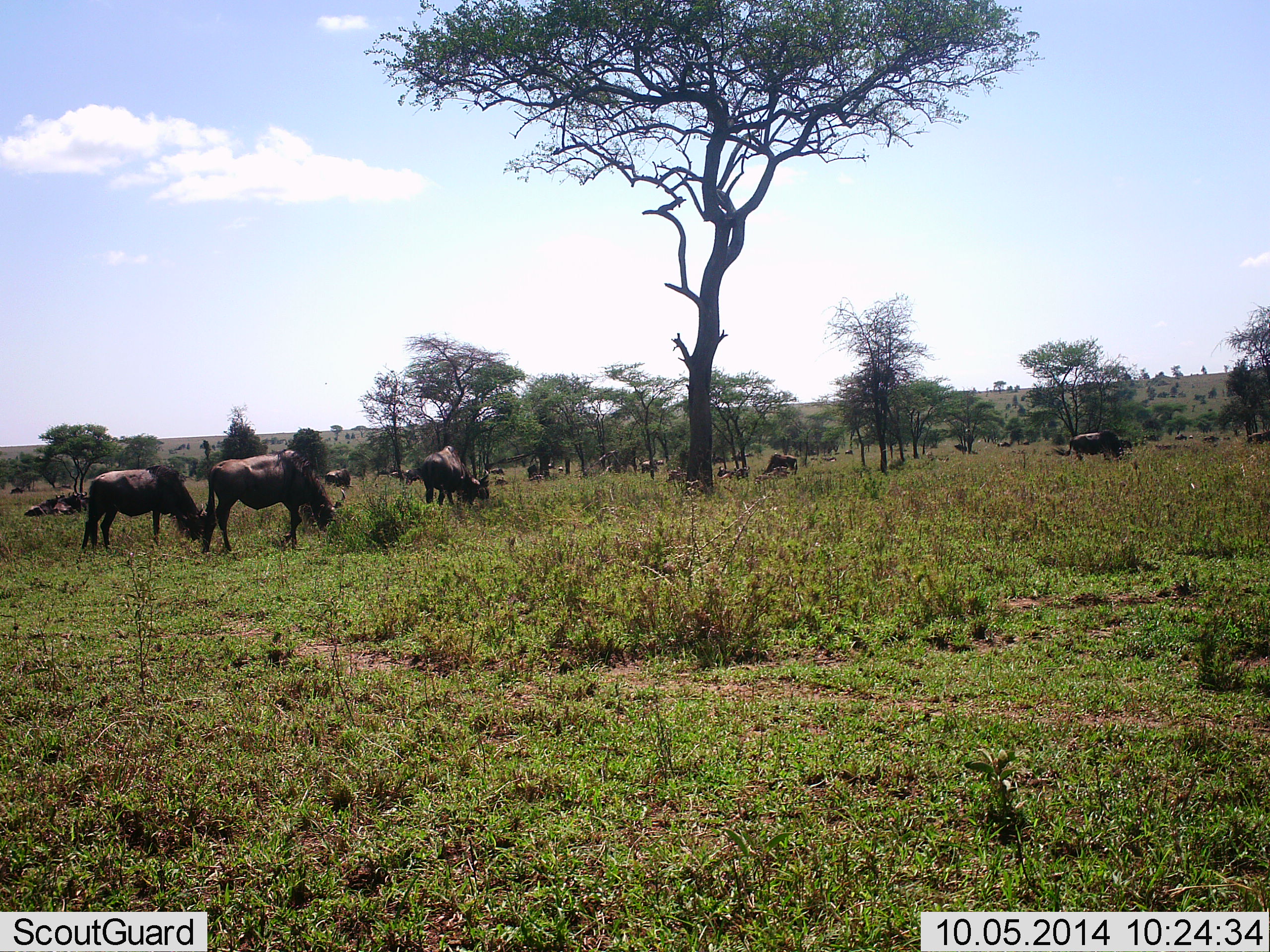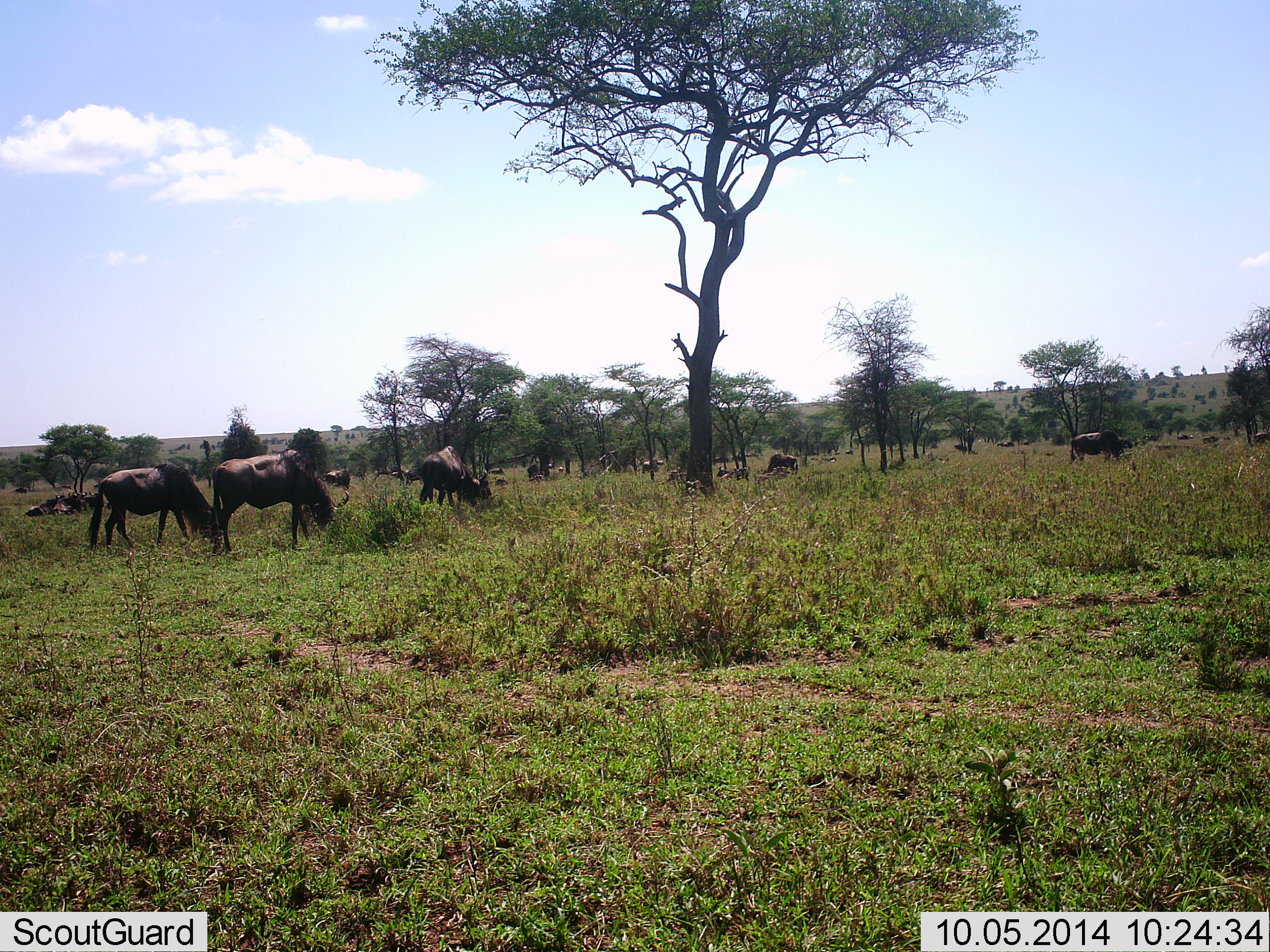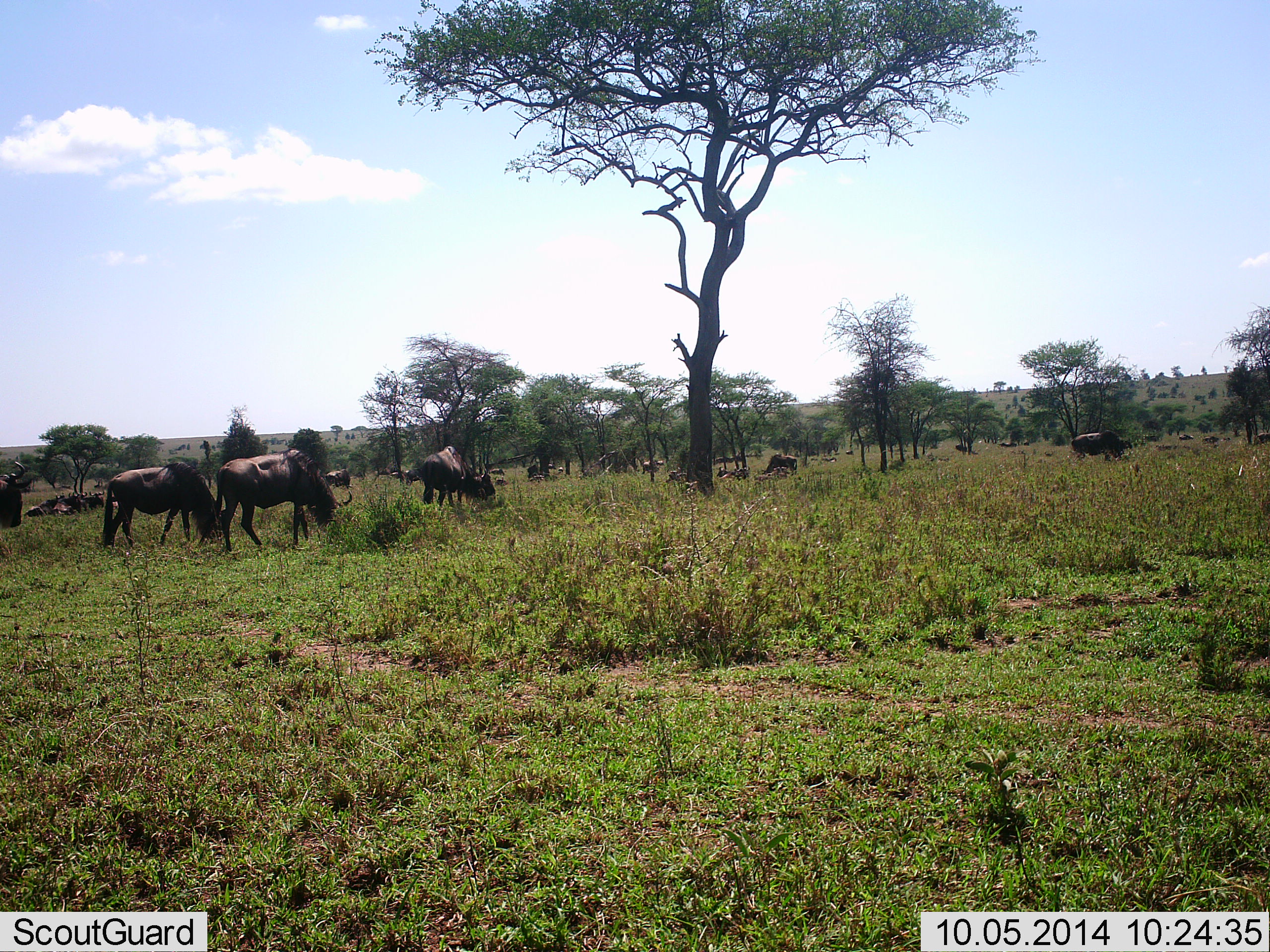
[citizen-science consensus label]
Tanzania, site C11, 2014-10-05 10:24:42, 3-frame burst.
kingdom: Animalia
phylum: Chordata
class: Mammalia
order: Artiodactyla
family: Bovidae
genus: Connochaetes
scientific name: Connochaetes taurinus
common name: blue wildebeest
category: wildebeest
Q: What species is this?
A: Wildebeest (blue wildebeest) (Connochaetes taurinus).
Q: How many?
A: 11-50.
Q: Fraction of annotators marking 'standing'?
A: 70%.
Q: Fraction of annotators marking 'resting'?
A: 10%.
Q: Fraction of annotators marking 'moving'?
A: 50%.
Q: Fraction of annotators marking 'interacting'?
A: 0%.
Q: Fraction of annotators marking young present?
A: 0%.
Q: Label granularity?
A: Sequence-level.